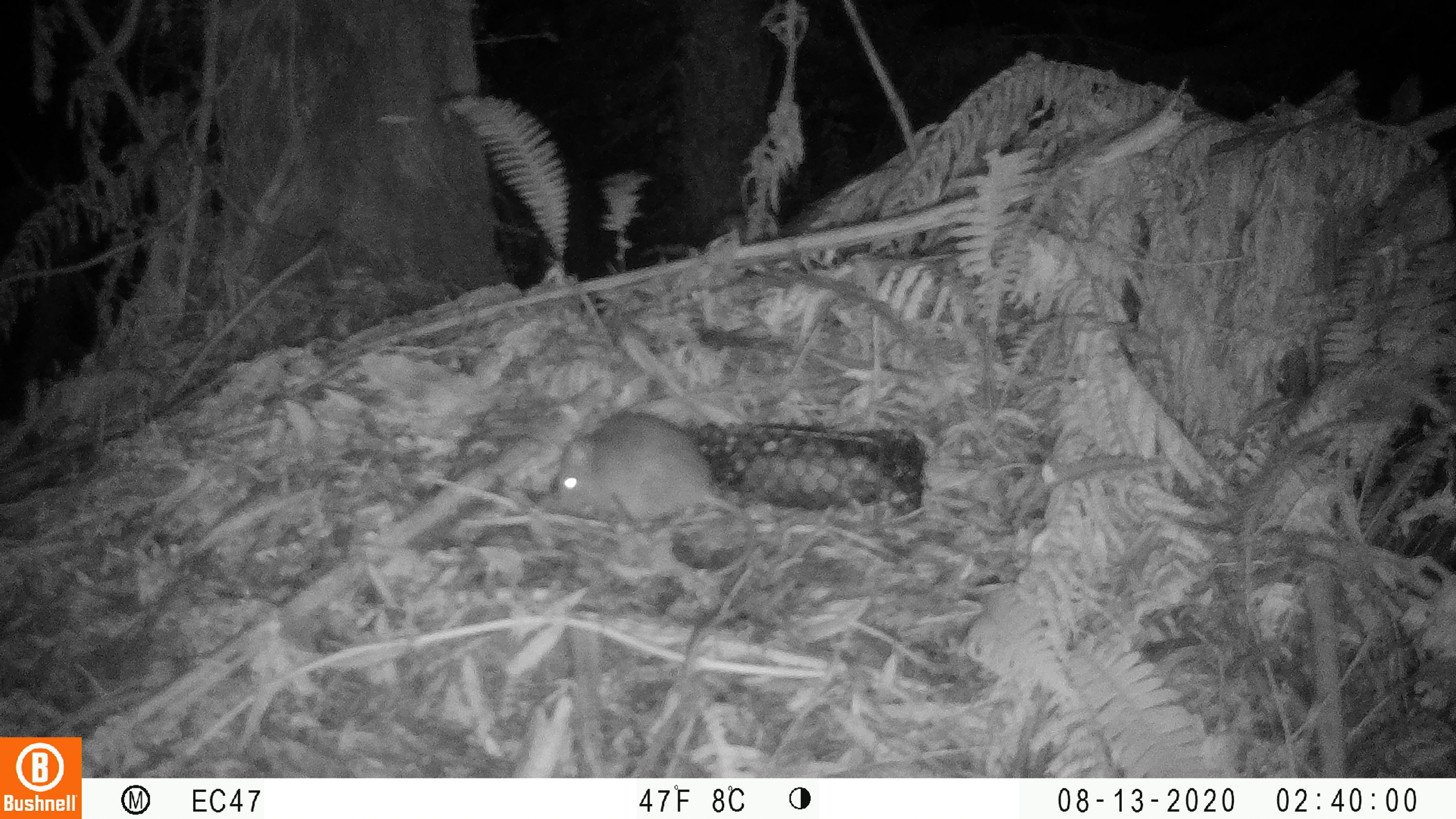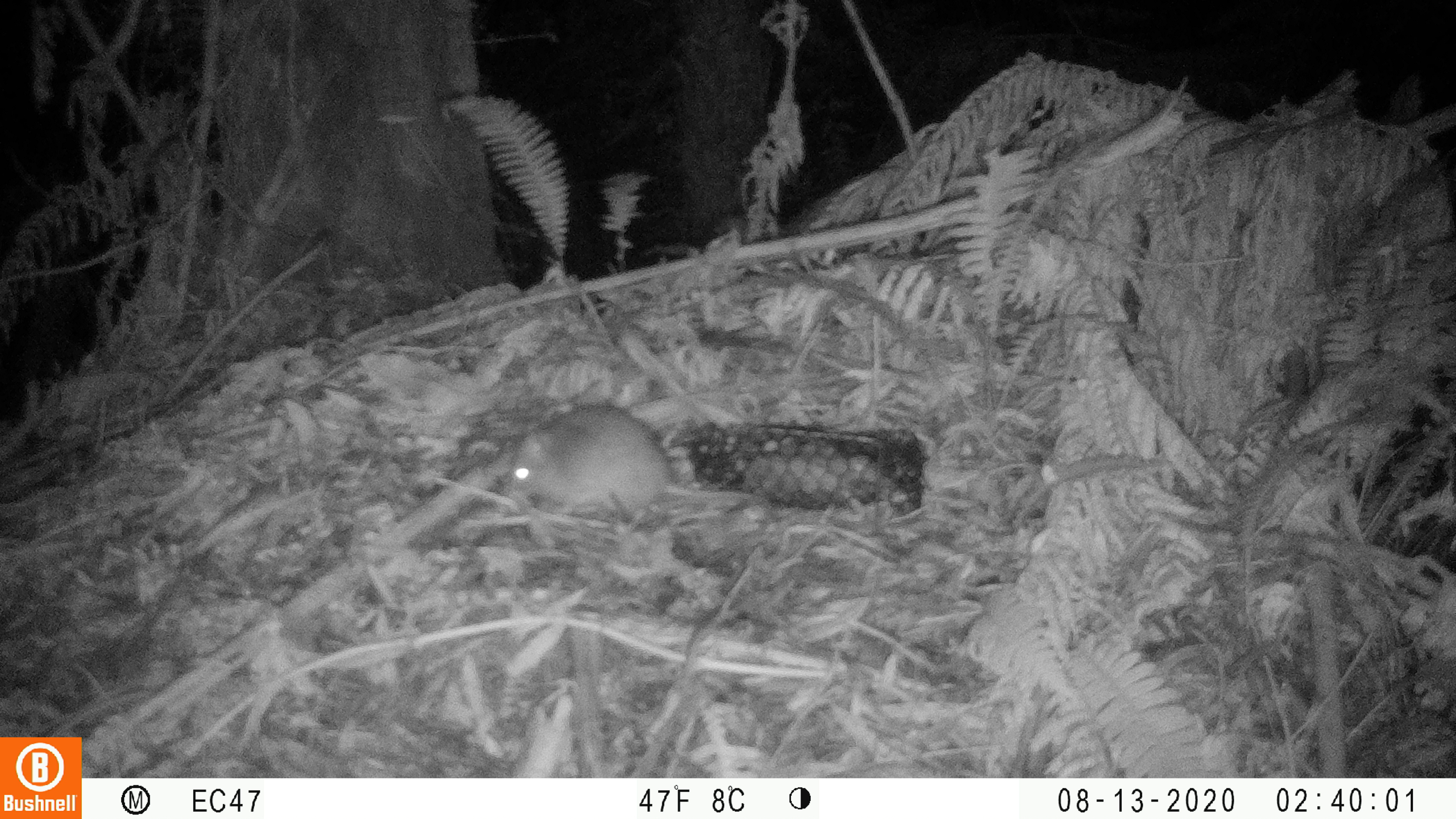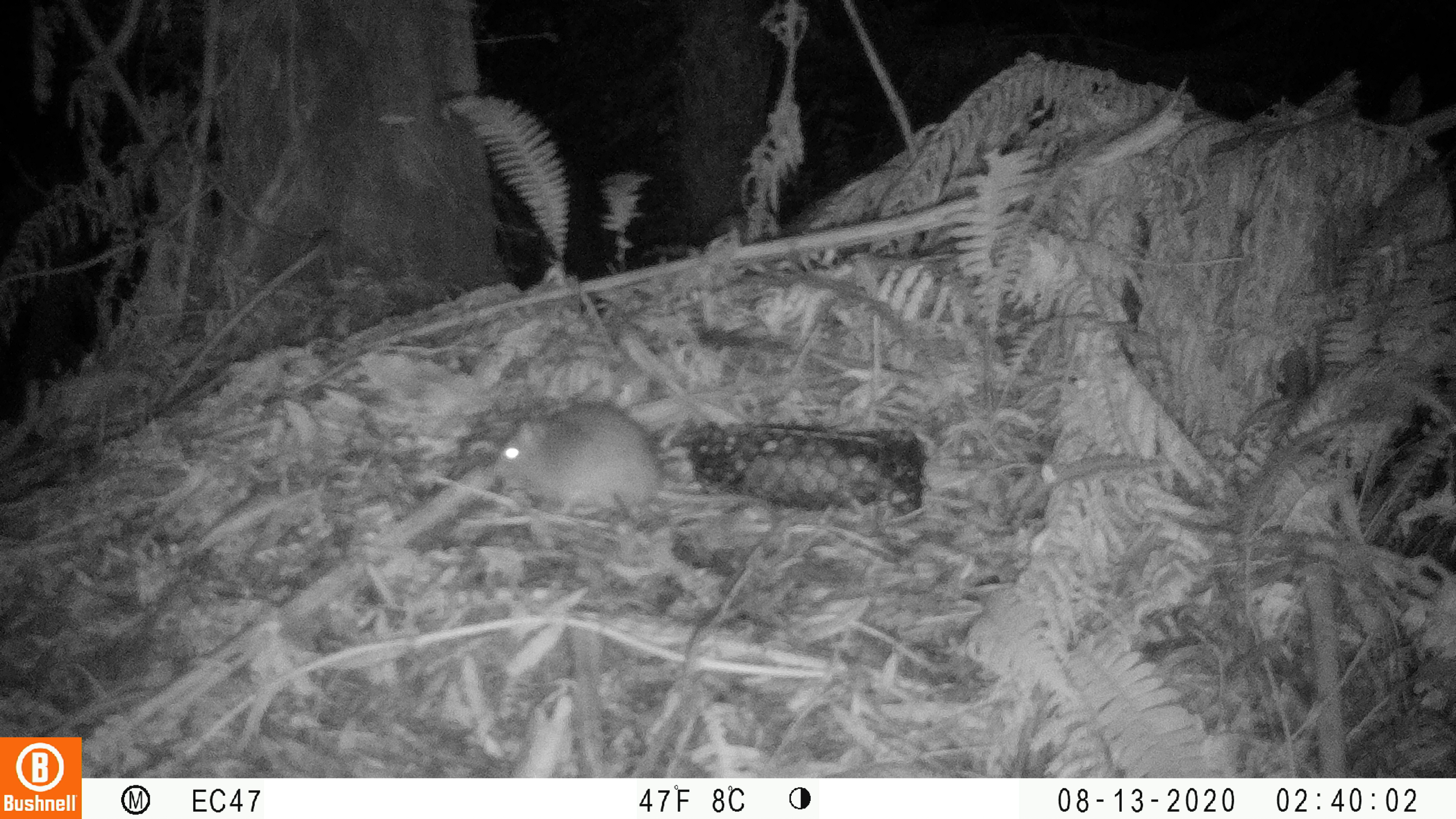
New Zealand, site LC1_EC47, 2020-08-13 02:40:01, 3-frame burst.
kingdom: Animalia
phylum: Chordata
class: Mammalia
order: Rodentia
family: Muridae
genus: Rattus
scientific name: Rattus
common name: rat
Rat (Rattus).